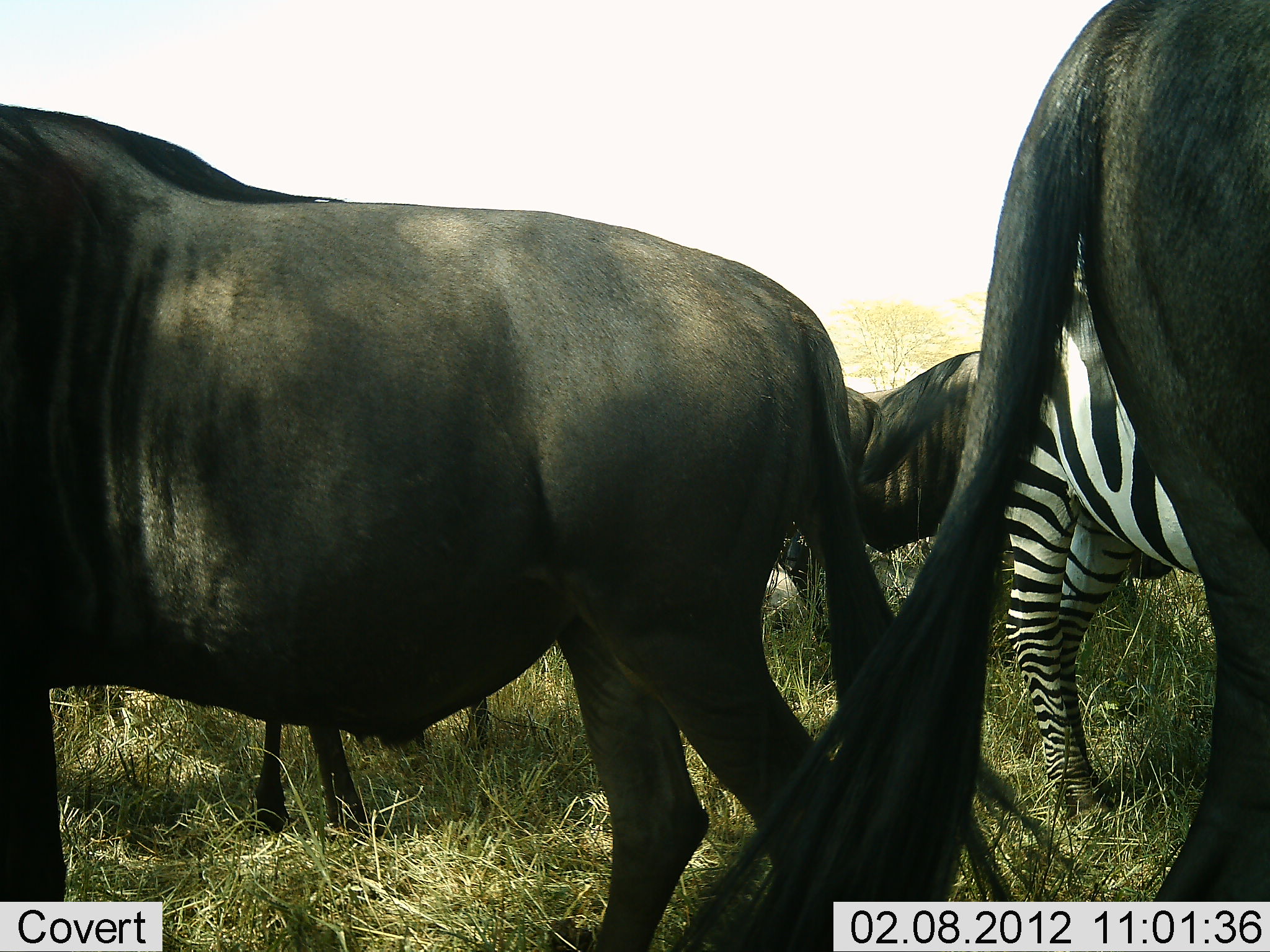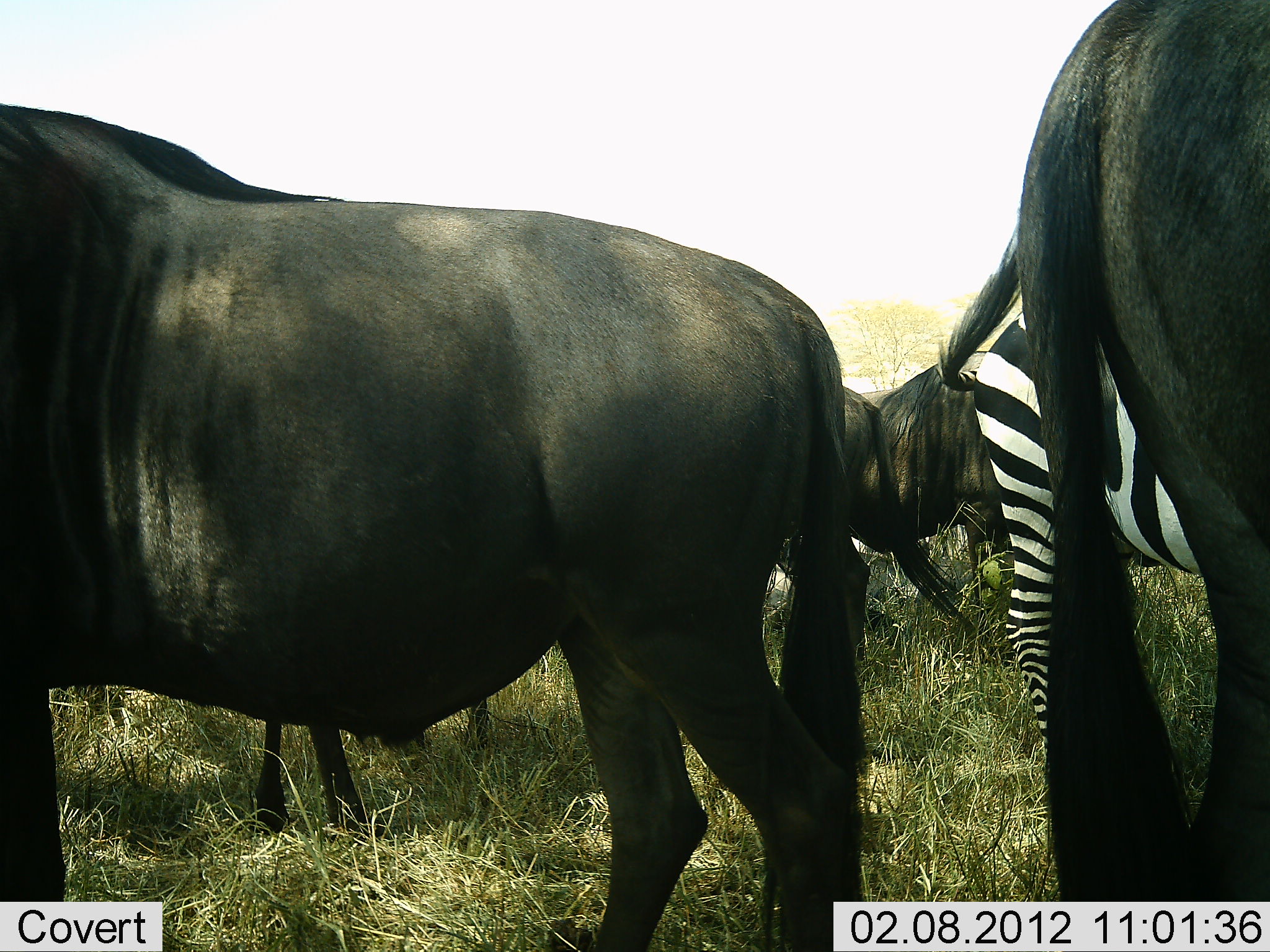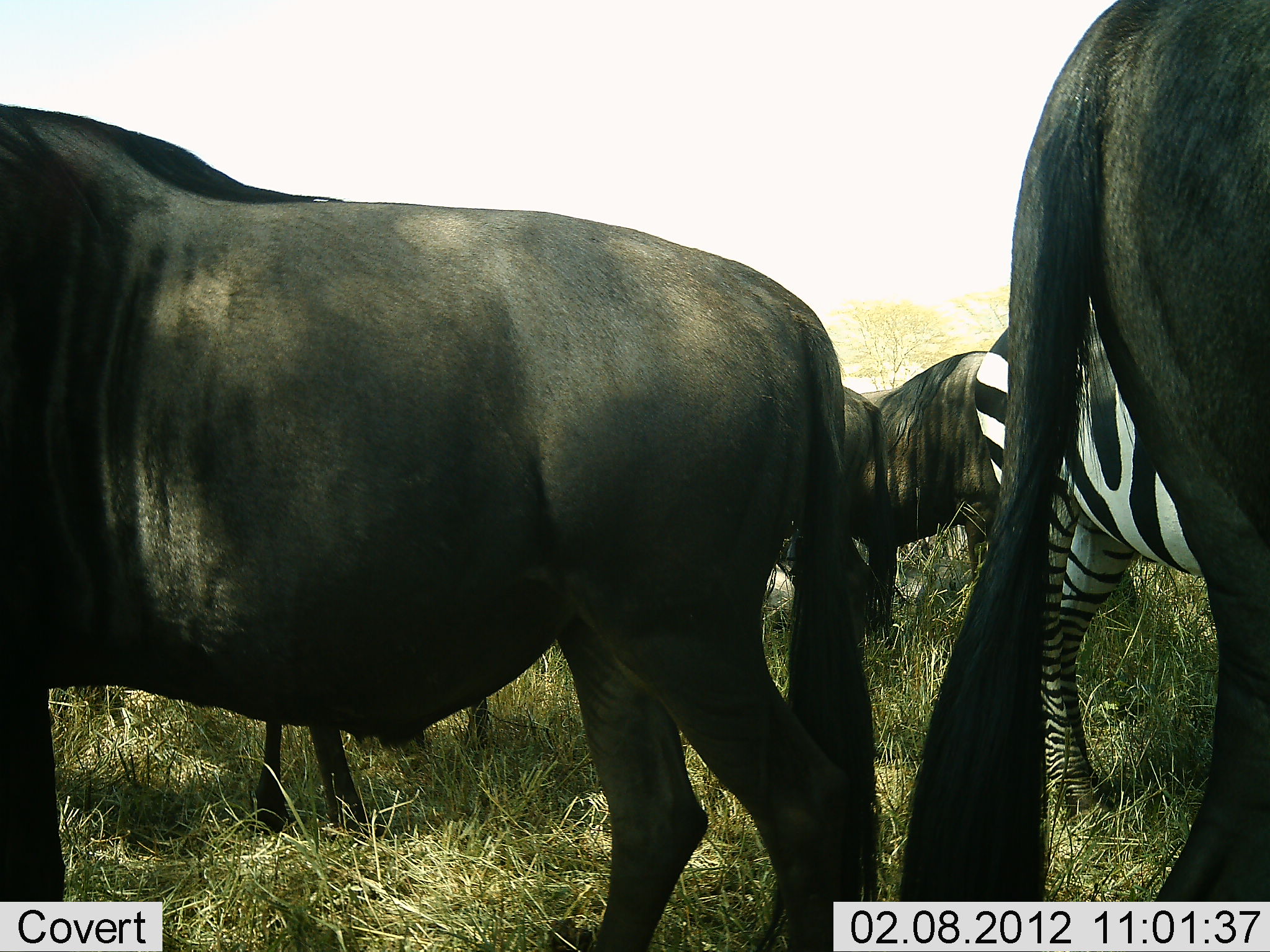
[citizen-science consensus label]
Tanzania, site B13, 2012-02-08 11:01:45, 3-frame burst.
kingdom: Animalia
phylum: Chordata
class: Mammalia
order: Artiodactyla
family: Bovidae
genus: Connochaetes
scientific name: Connochaetes taurinus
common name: blue wildebeest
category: wildebeest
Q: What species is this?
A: Wildebeest (blue wildebeest) (Connochaetes taurinus).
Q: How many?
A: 4.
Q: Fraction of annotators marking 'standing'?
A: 93%.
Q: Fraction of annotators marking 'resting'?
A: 13%.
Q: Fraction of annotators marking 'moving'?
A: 0%.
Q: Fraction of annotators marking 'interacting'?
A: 0%.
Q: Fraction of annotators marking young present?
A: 0%.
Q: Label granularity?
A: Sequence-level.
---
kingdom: Animalia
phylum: Chordata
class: Mammalia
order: Perissodactyla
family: Equidae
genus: Equus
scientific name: Equus quagga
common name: plains zebra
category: zebra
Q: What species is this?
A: Zebra (plains zebra) (Equus quagga).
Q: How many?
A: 1.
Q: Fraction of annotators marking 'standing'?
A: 97%.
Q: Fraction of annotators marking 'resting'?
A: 3%.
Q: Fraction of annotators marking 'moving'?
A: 0%.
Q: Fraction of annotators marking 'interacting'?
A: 0%.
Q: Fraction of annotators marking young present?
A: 0%.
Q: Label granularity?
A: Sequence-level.